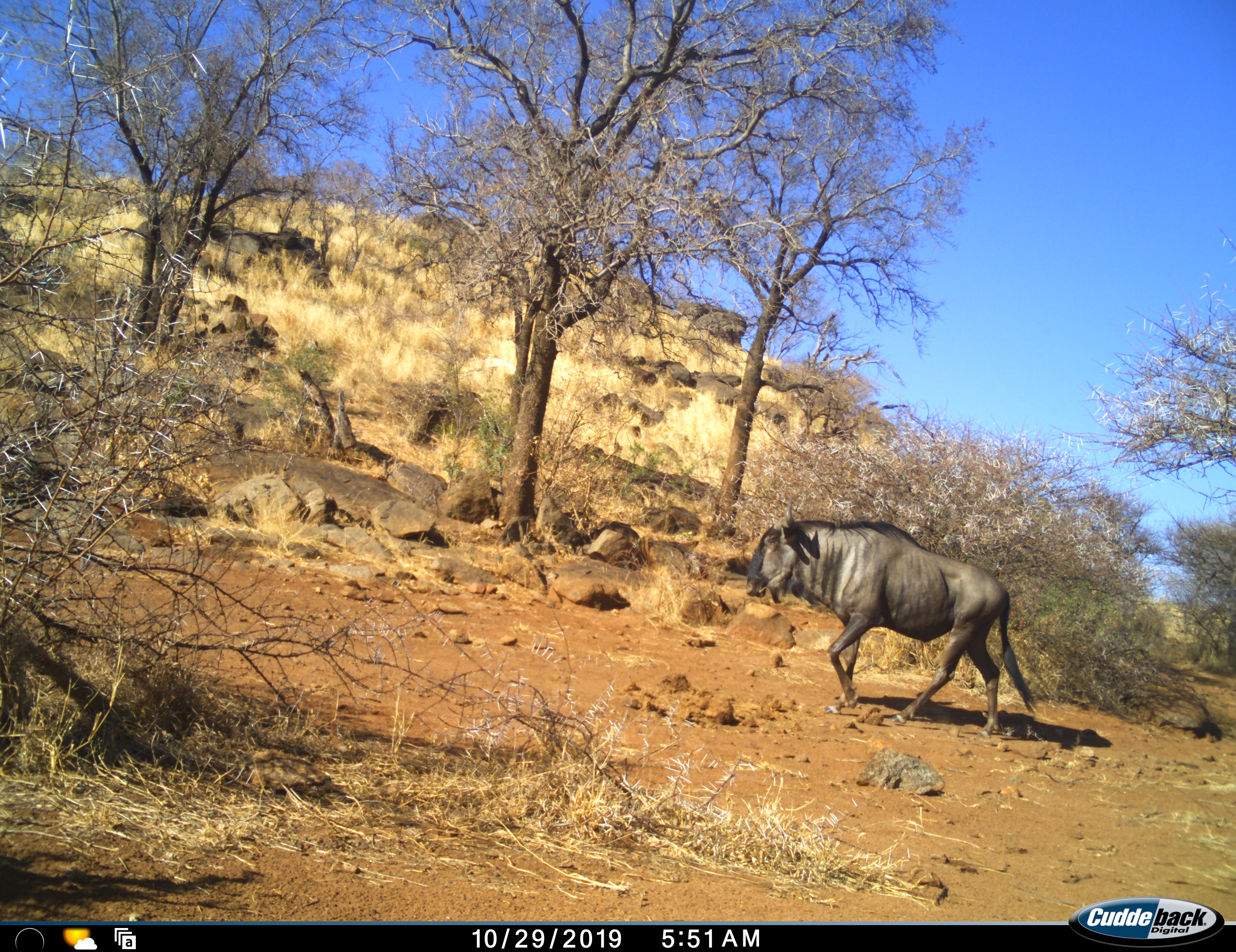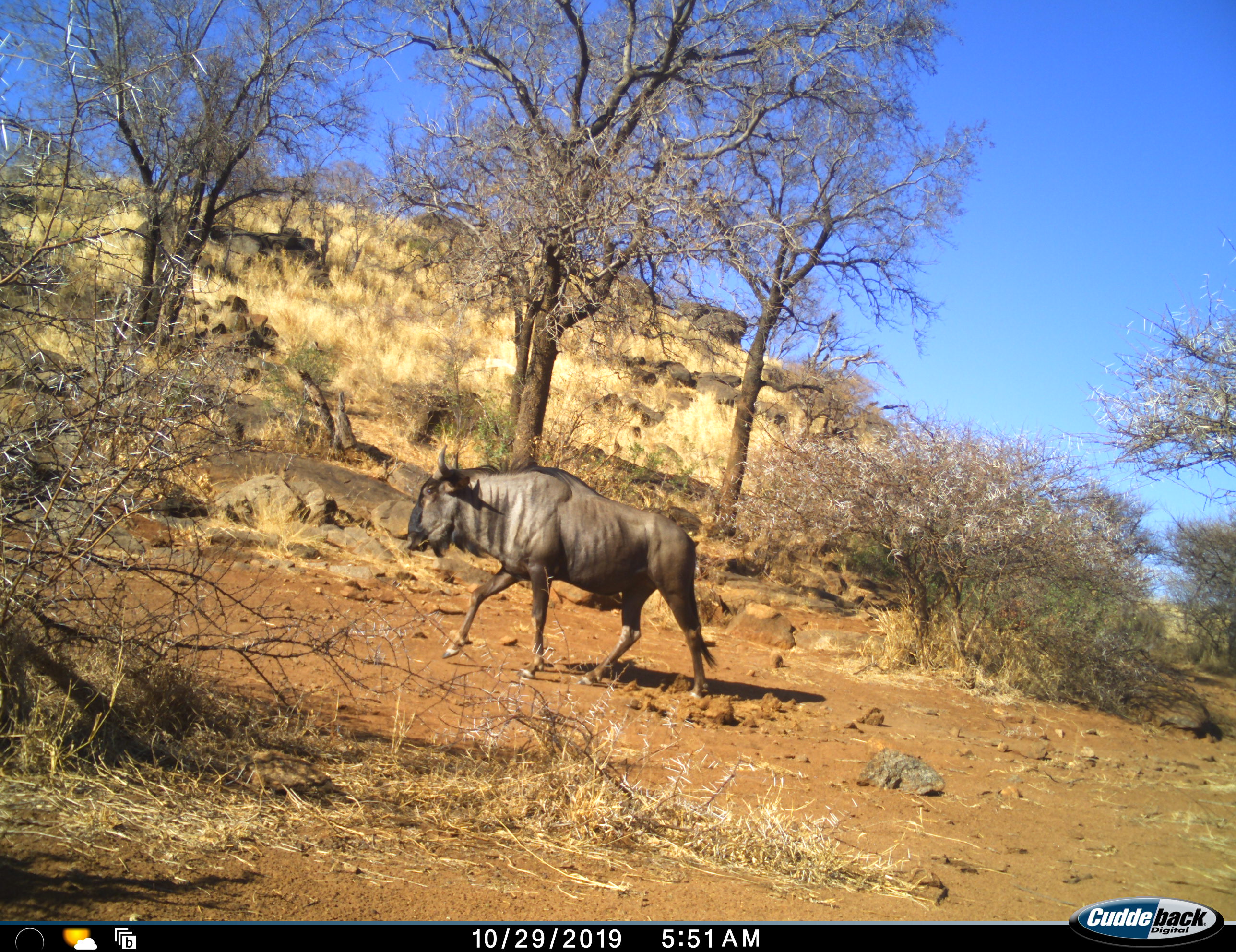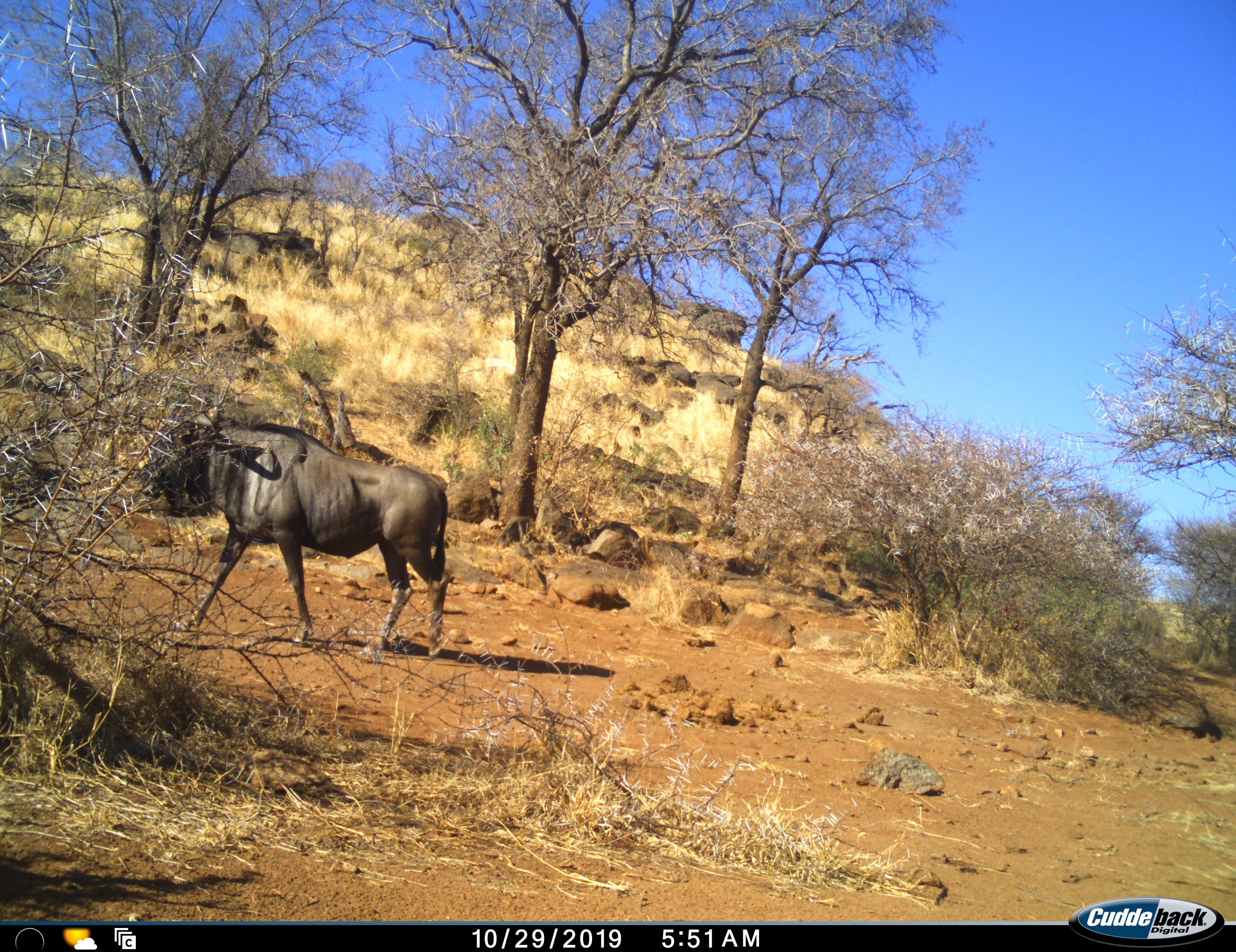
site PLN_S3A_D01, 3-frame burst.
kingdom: Animalia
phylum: Chordata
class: Mammalia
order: Artiodactyla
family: Bovidae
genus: Connochaetes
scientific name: Connochaetes taurinus taurinus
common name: blue wildebeest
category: wildebeestblue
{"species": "wildebeestblue (blue wildebeest) (Connochaetes taurinus taurinus)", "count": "1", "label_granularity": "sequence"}